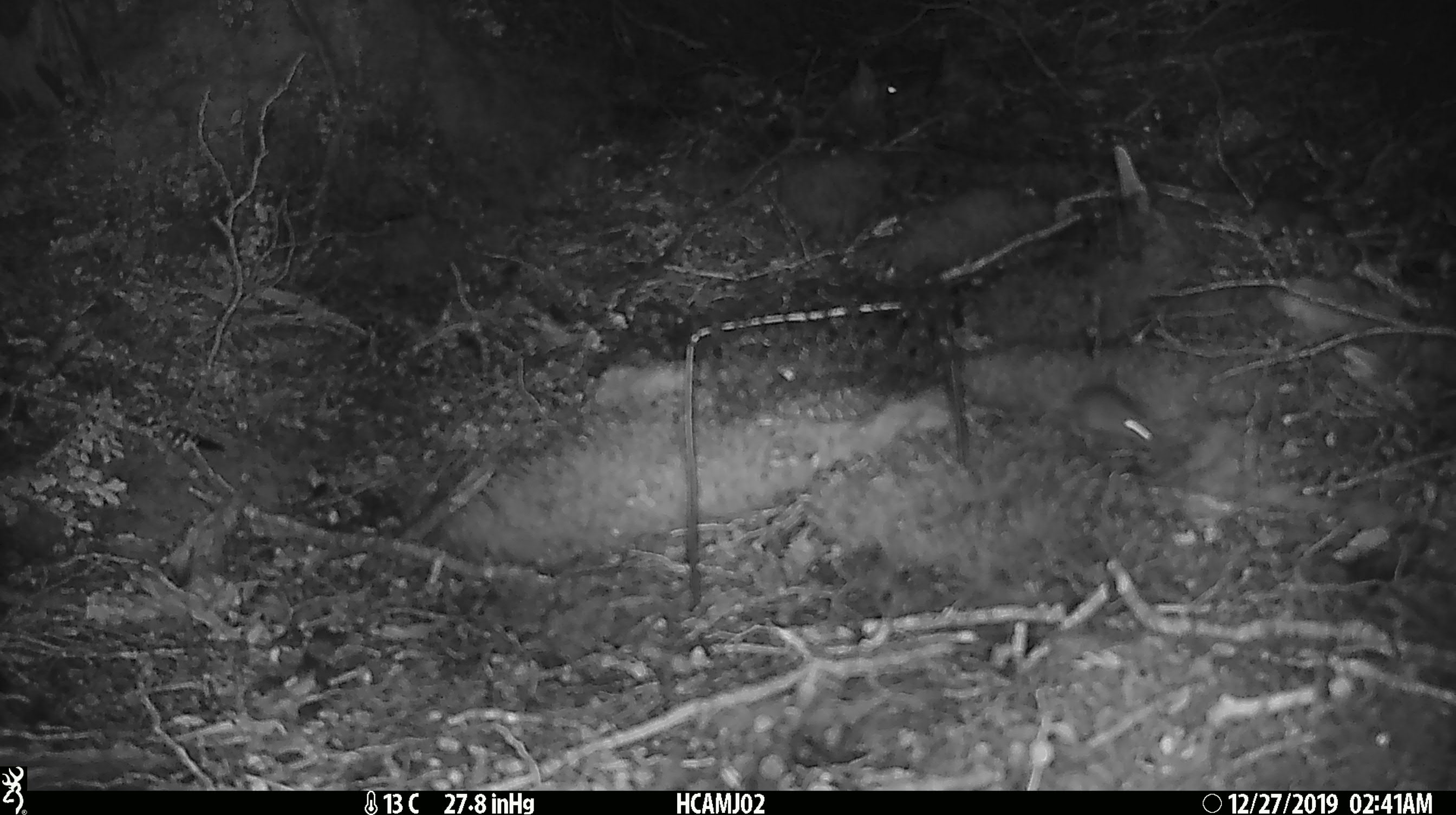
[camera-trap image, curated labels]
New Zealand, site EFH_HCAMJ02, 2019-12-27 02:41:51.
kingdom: Animalia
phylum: Chordata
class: Mammalia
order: Rodentia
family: Muridae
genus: Mus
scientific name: Mus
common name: mouse